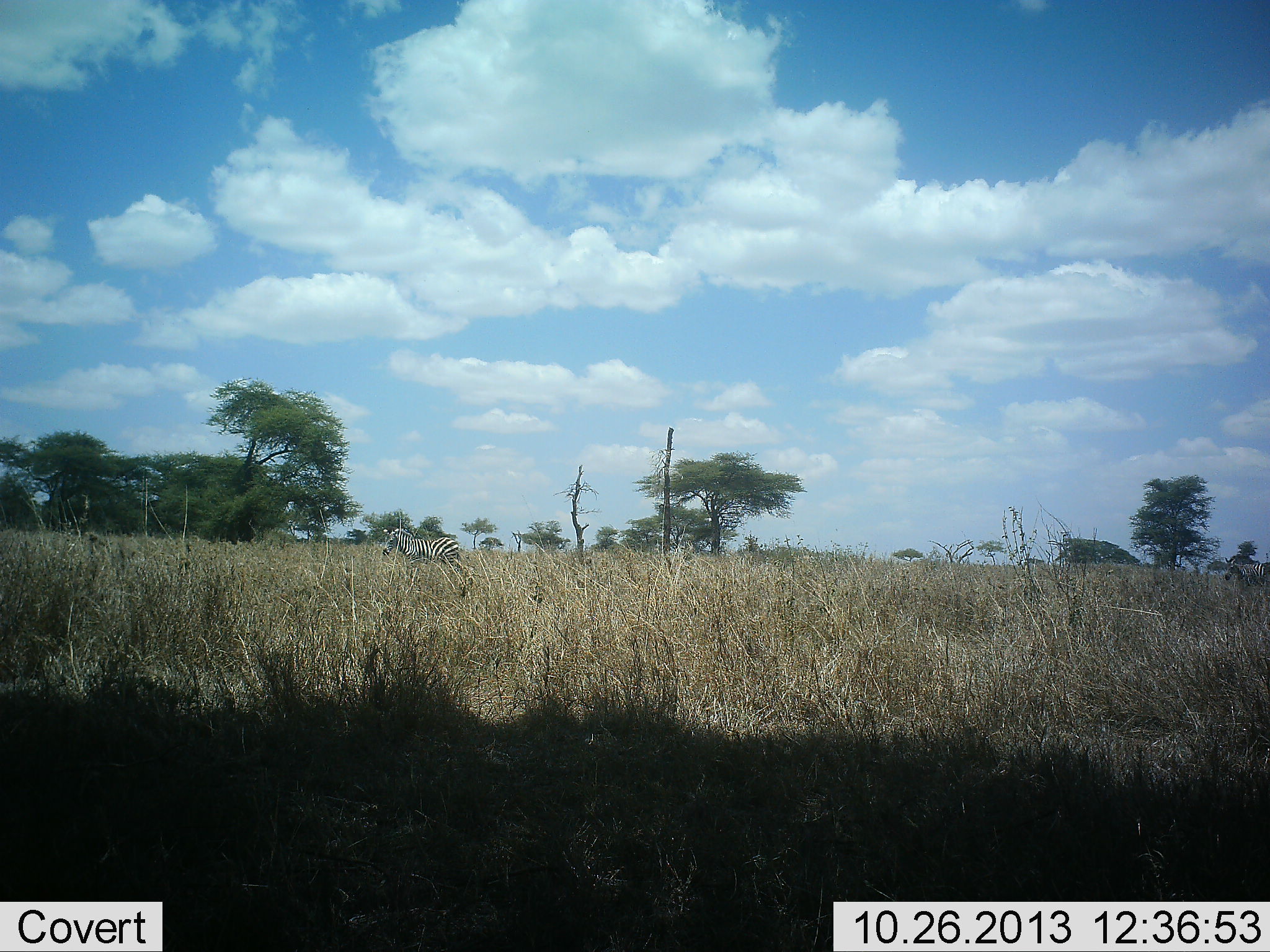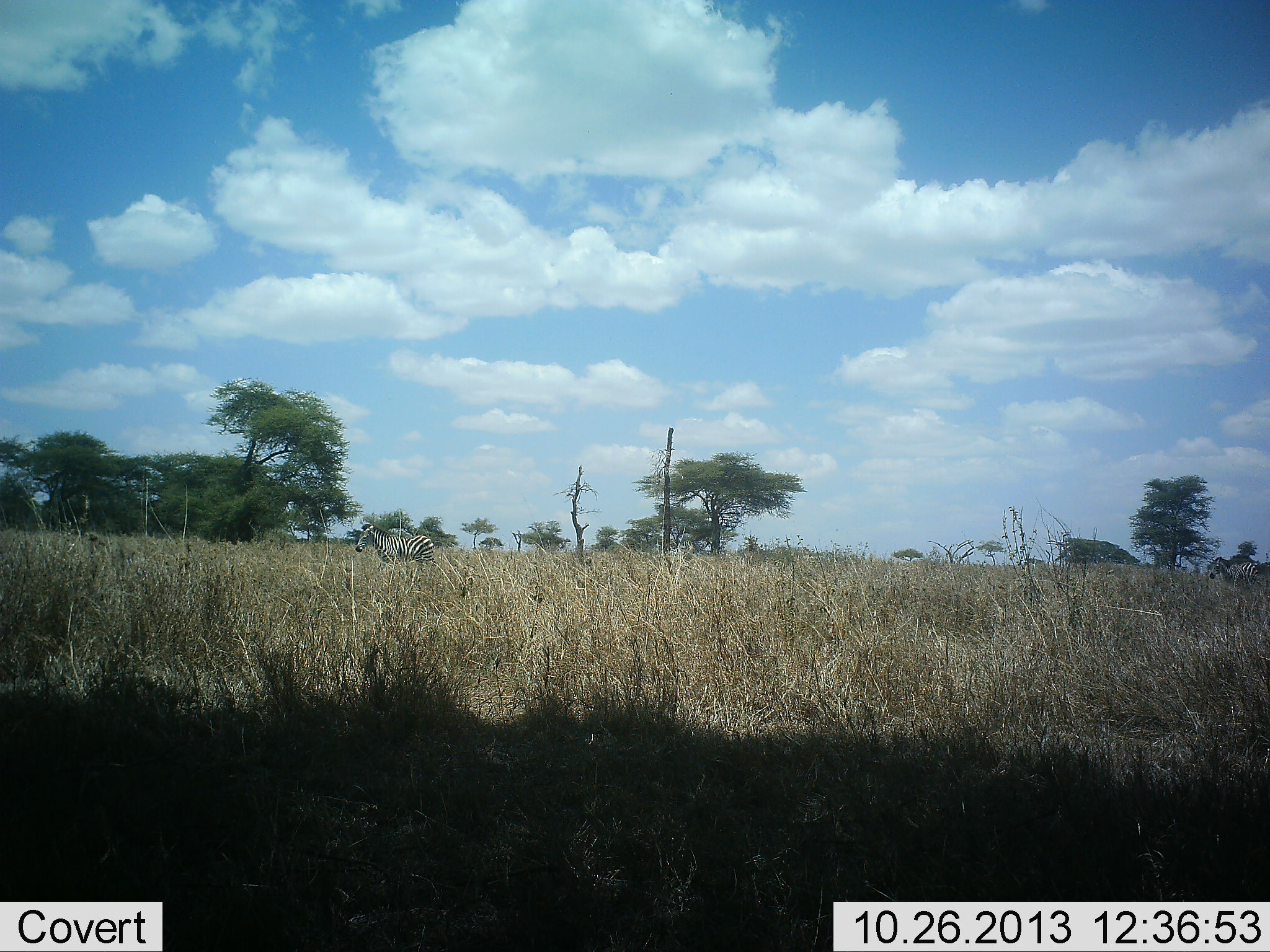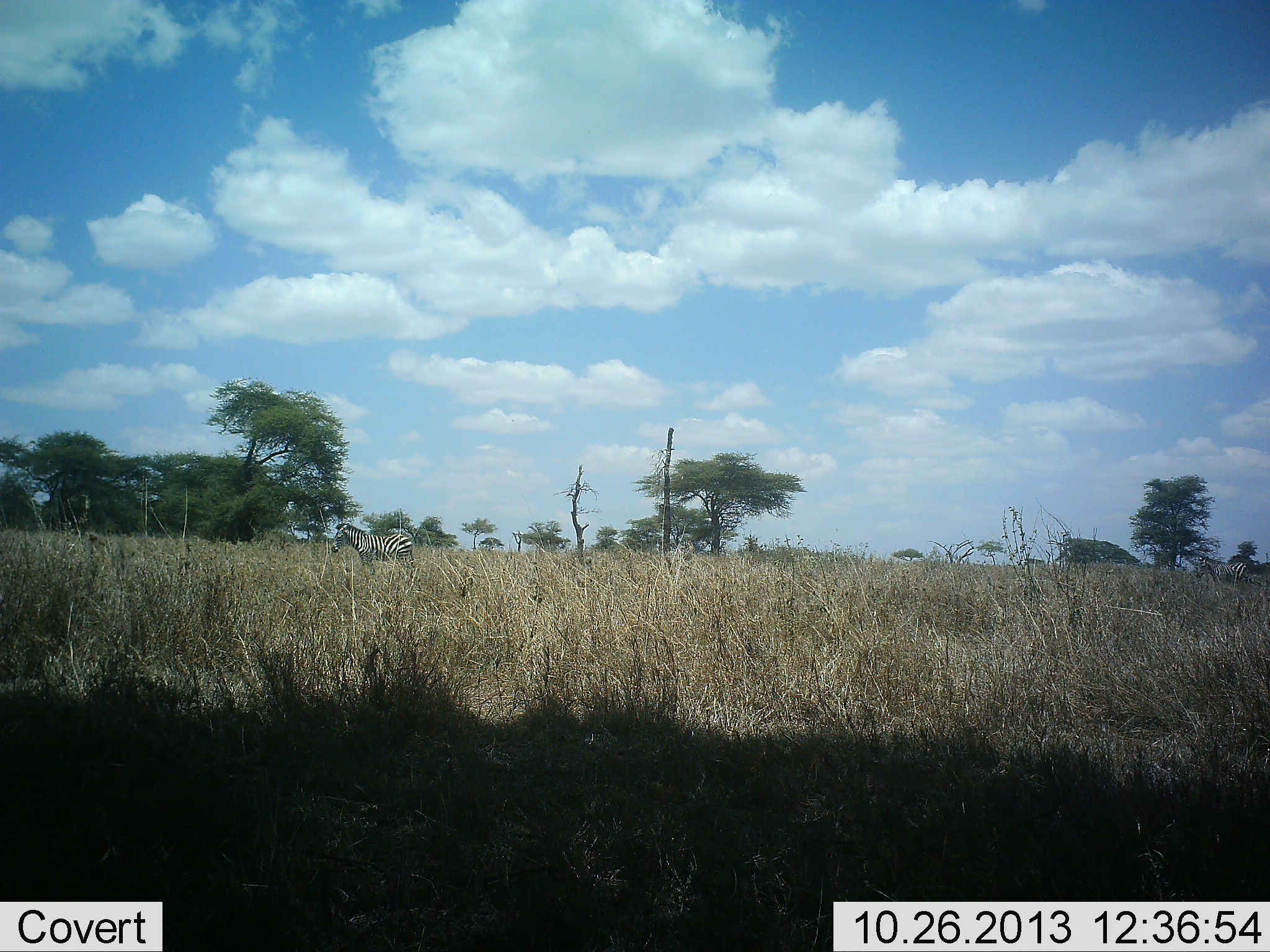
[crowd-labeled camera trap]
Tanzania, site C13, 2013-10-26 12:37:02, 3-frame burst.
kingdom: Animalia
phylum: Chordata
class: Mammalia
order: Perissodactyla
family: Equidae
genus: Equus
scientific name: Equus quagga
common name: plains zebra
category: zebra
Zebra (plains zebra) (Equus quagga), count 2. Behavior (volunteer vote fractions): standing 11%, resting 0%, moving 89%, interacting 0%. Young present (vote fraction): 0%. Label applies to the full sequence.